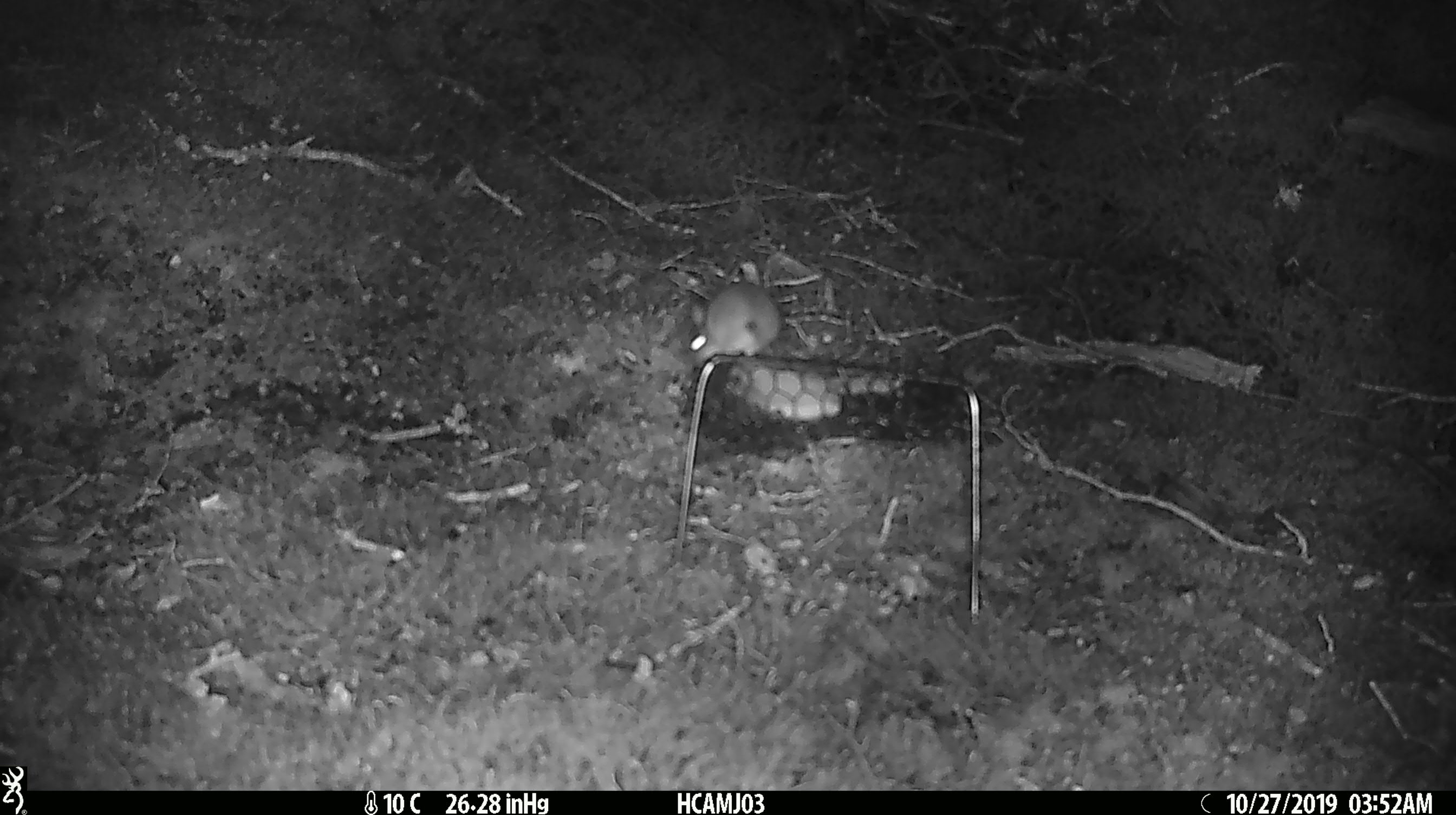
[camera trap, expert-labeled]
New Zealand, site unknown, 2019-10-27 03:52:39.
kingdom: Animalia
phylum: Chordata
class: Mammalia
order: Rodentia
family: Muridae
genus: Mus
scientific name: Mus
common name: mouse